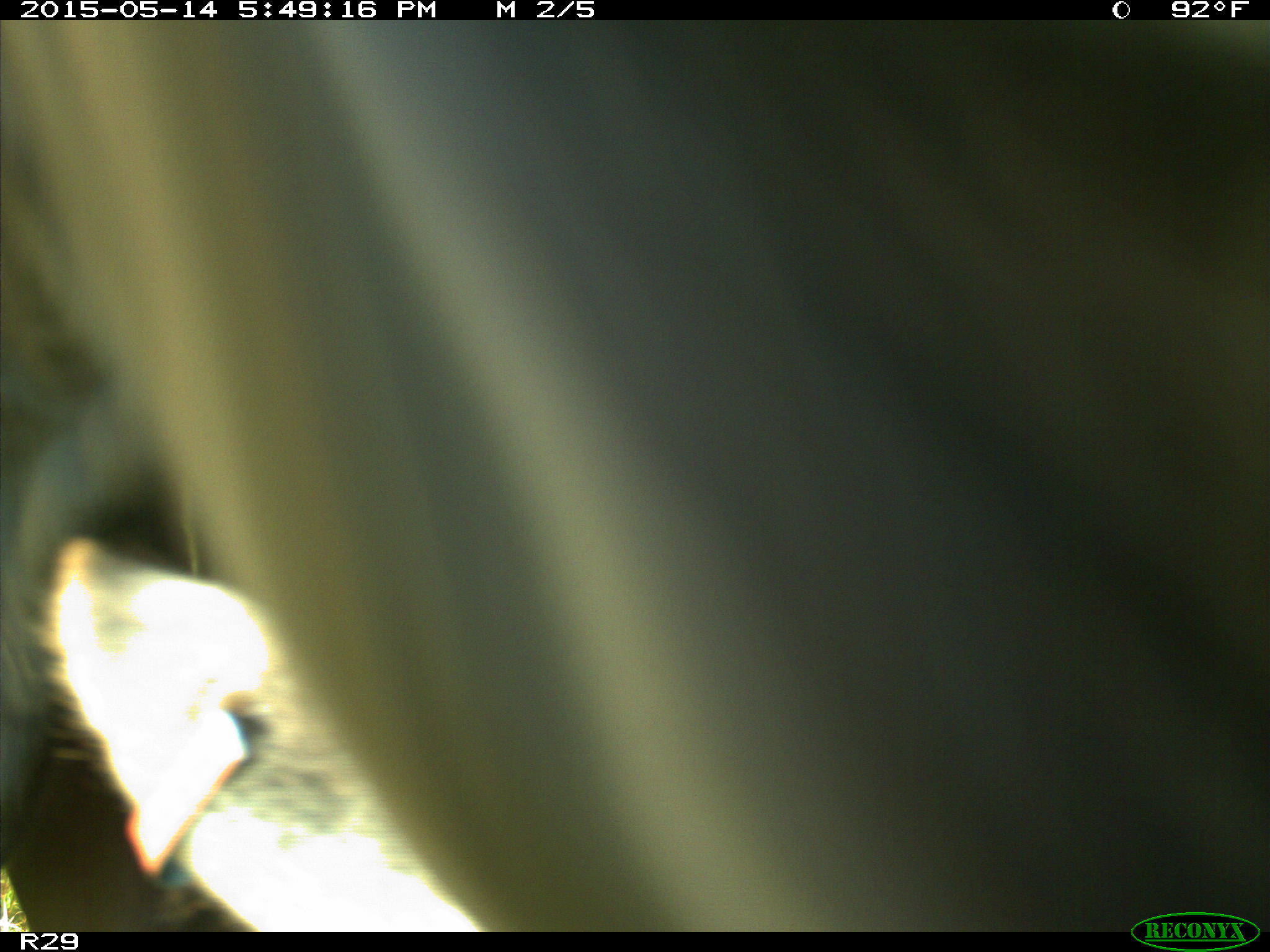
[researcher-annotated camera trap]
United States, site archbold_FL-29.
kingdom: Animalia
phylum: Chordata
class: Mammalia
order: Artiodactyla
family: Bovidae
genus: Bos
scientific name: Bos taurus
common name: domestic cow